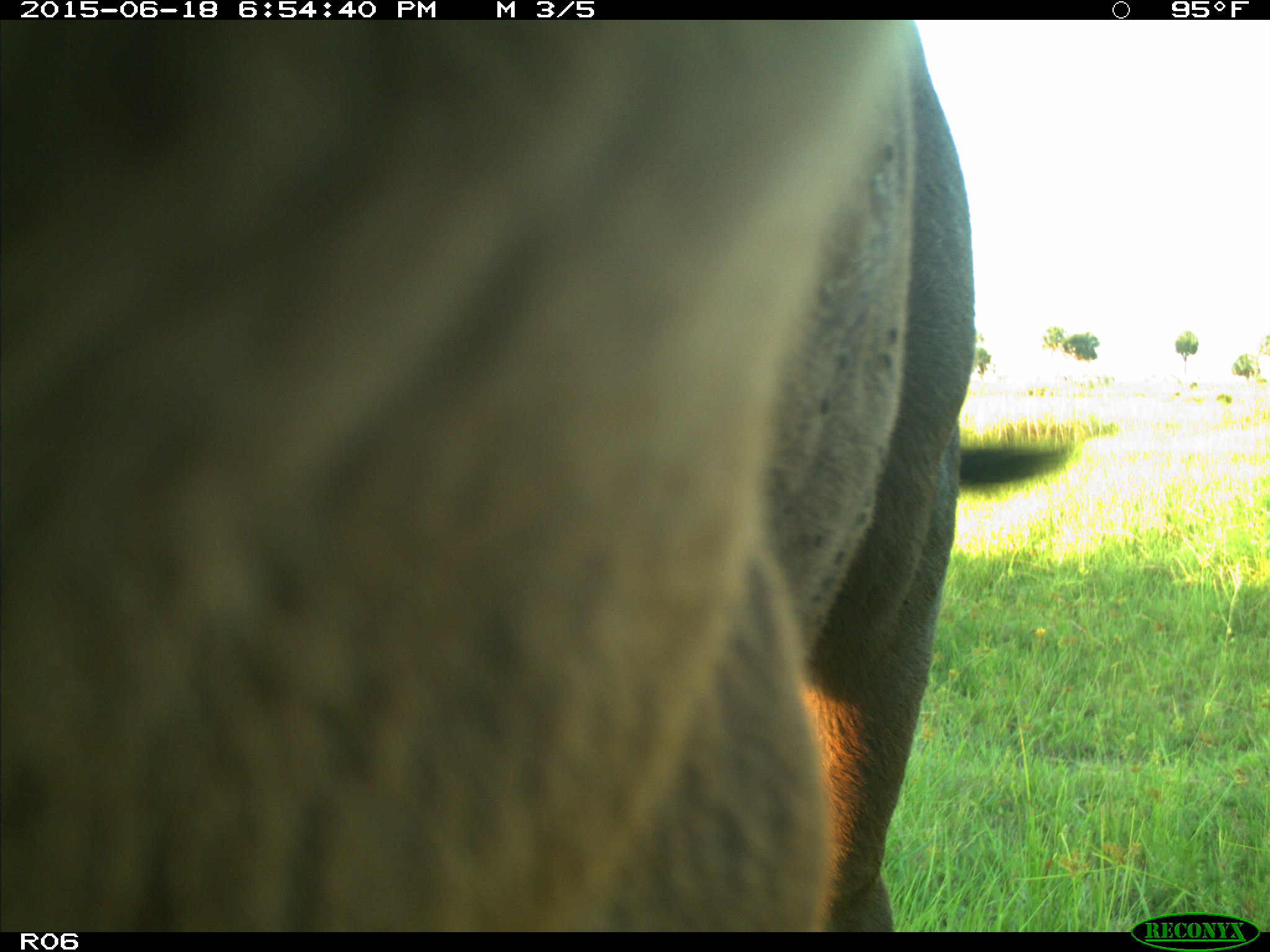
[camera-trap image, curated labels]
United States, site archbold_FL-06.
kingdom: Animalia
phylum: Chordata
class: Mammalia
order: Artiodactyla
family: Bovidae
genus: Bos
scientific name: Bos taurus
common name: domestic cow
Bos taurus (domestic cow).